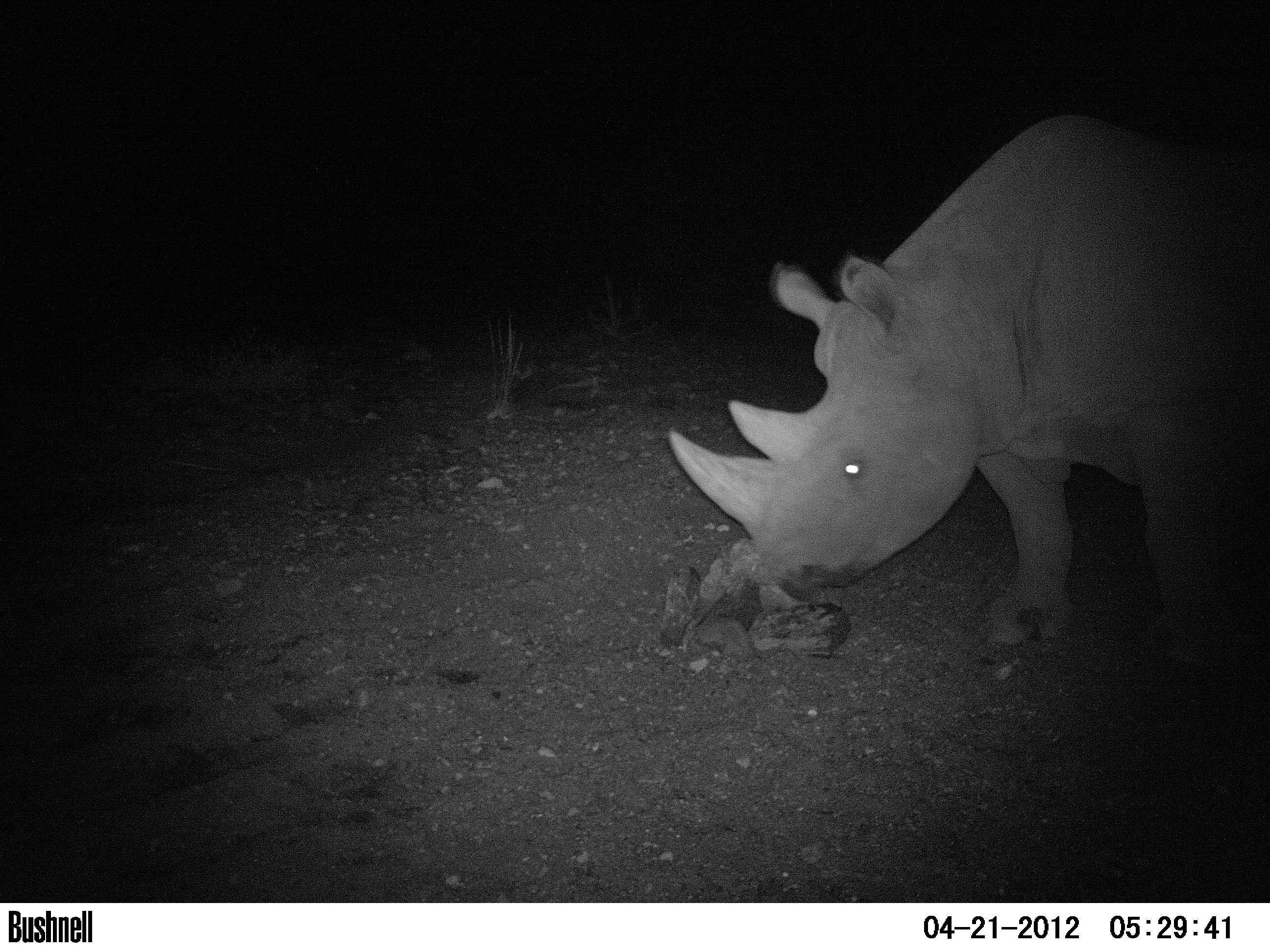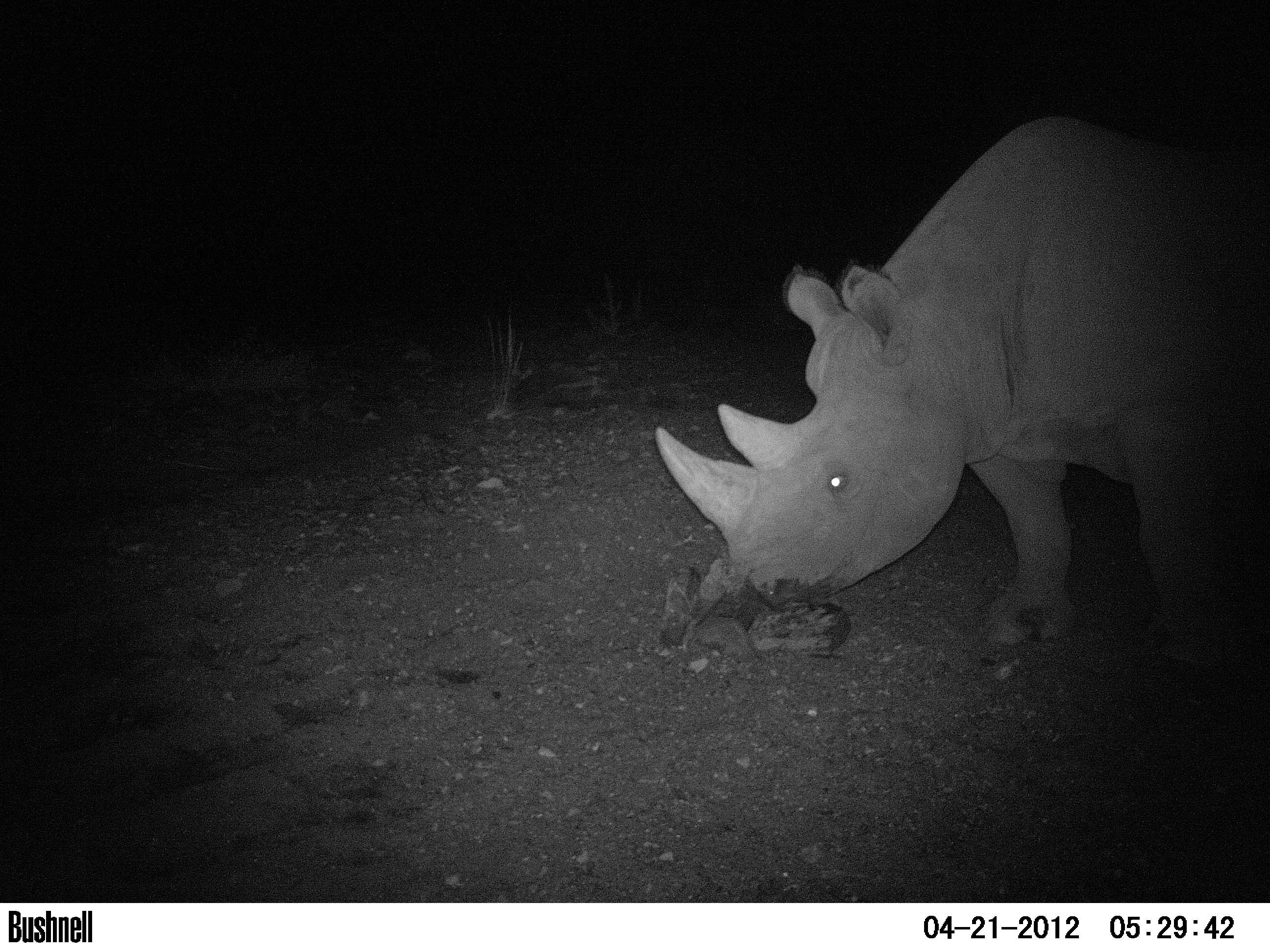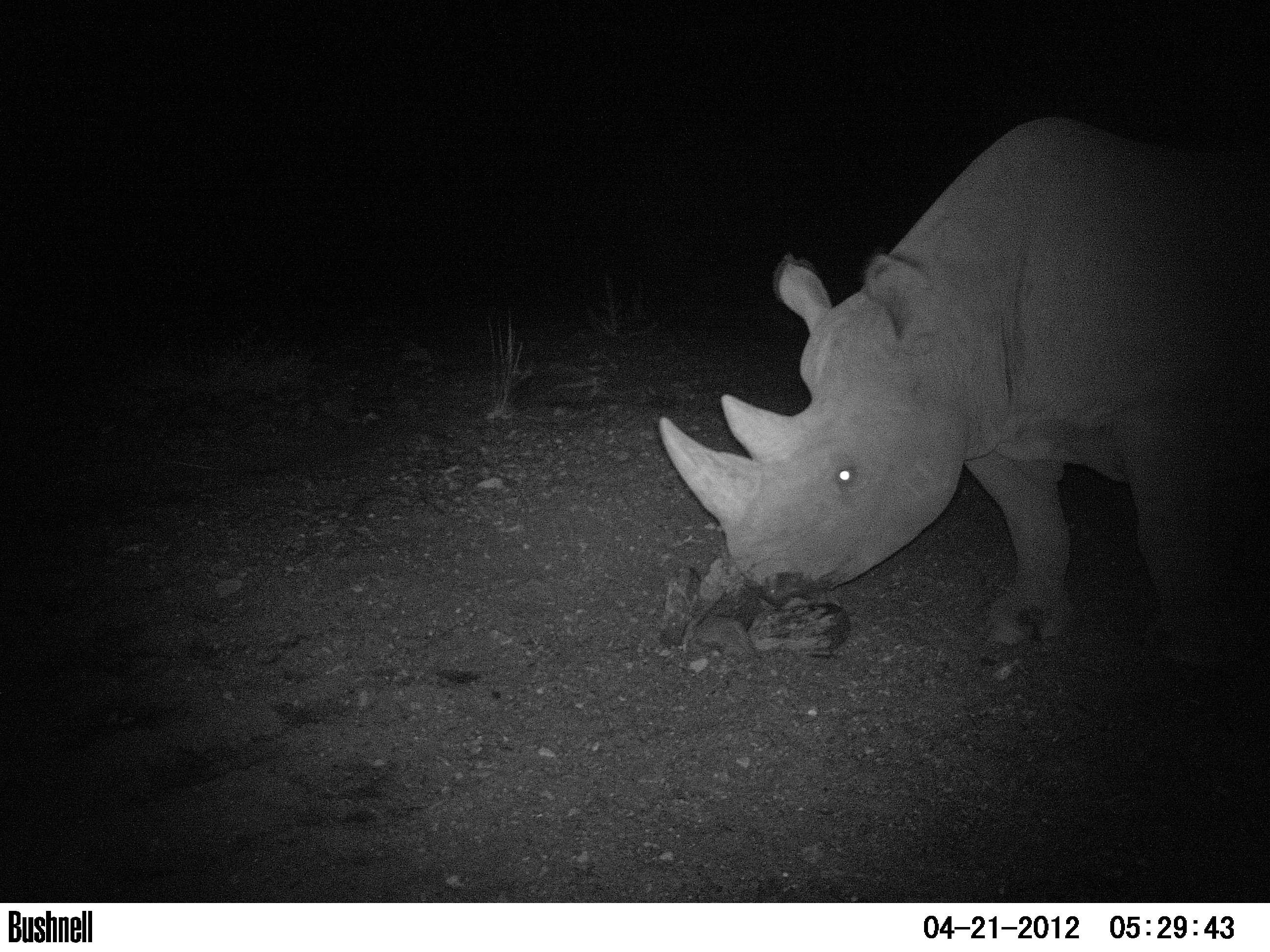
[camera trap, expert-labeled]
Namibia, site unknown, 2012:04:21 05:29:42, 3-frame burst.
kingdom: Animalia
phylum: Chordata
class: Mammalia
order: Perissodactyla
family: Rhinocerotidae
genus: Diceros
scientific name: Diceros bicornis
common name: black rhinoceros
Diceros bicornis (black rhinoceros).